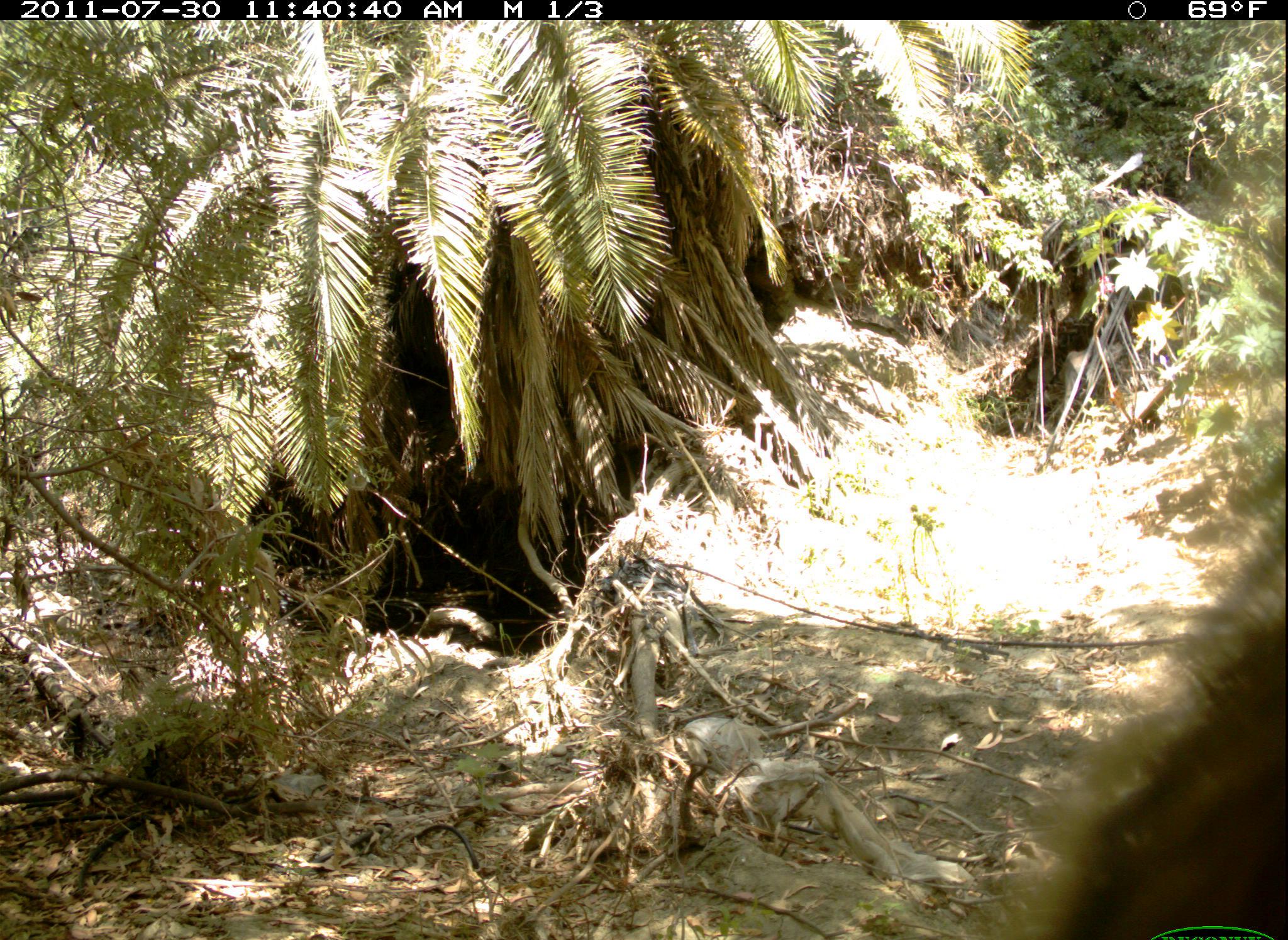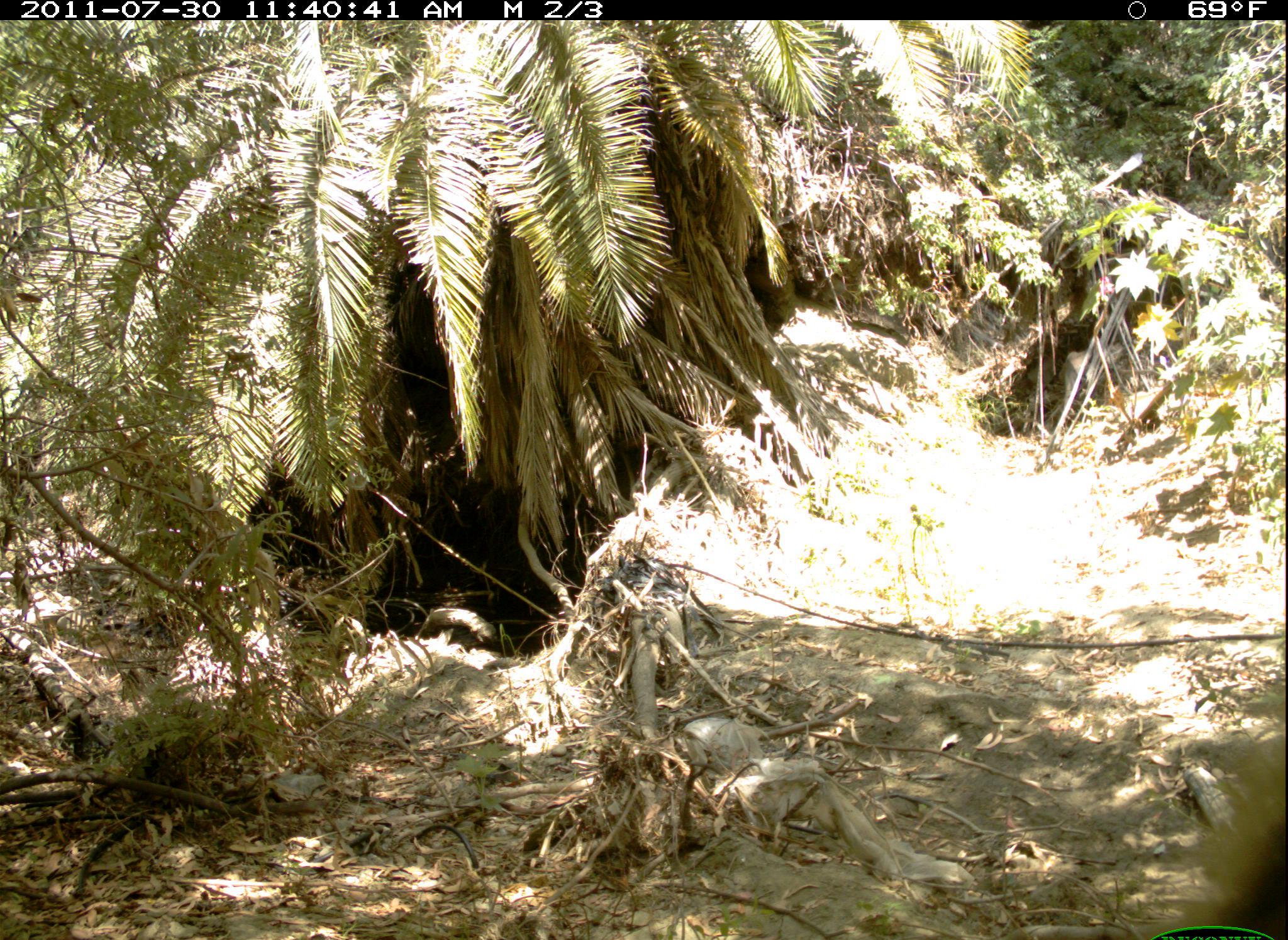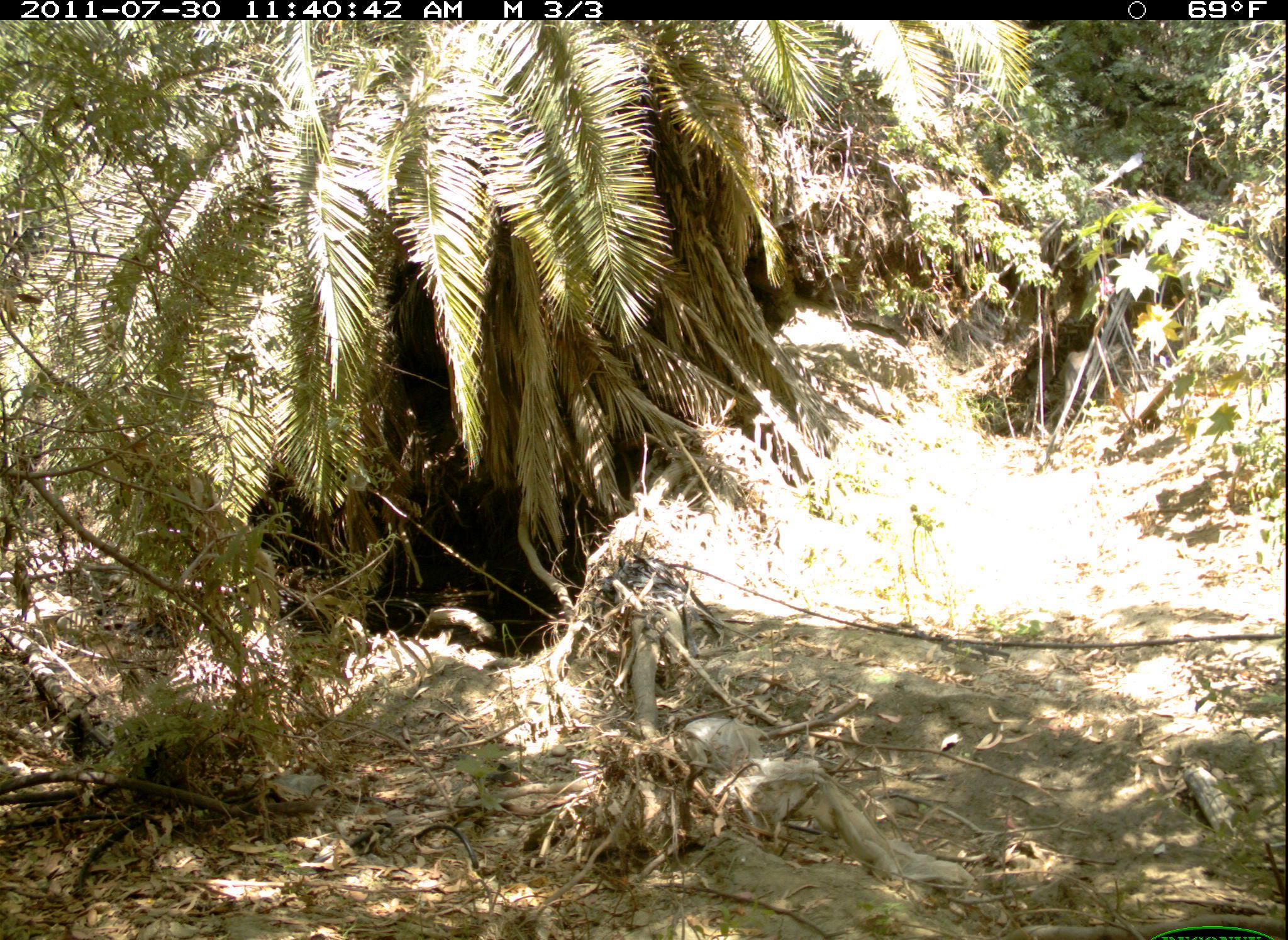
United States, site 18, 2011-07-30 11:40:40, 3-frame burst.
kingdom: Animalia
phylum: Chordata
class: Mammalia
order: Rodentia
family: Sciuridae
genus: Sciurus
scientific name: Sciurus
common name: squirrel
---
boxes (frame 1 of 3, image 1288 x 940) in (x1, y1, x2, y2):
squirrel: (1007, 617, 1288, 940)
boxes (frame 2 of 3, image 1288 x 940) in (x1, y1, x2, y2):
squirrel: (1194, 759, 1288, 924)